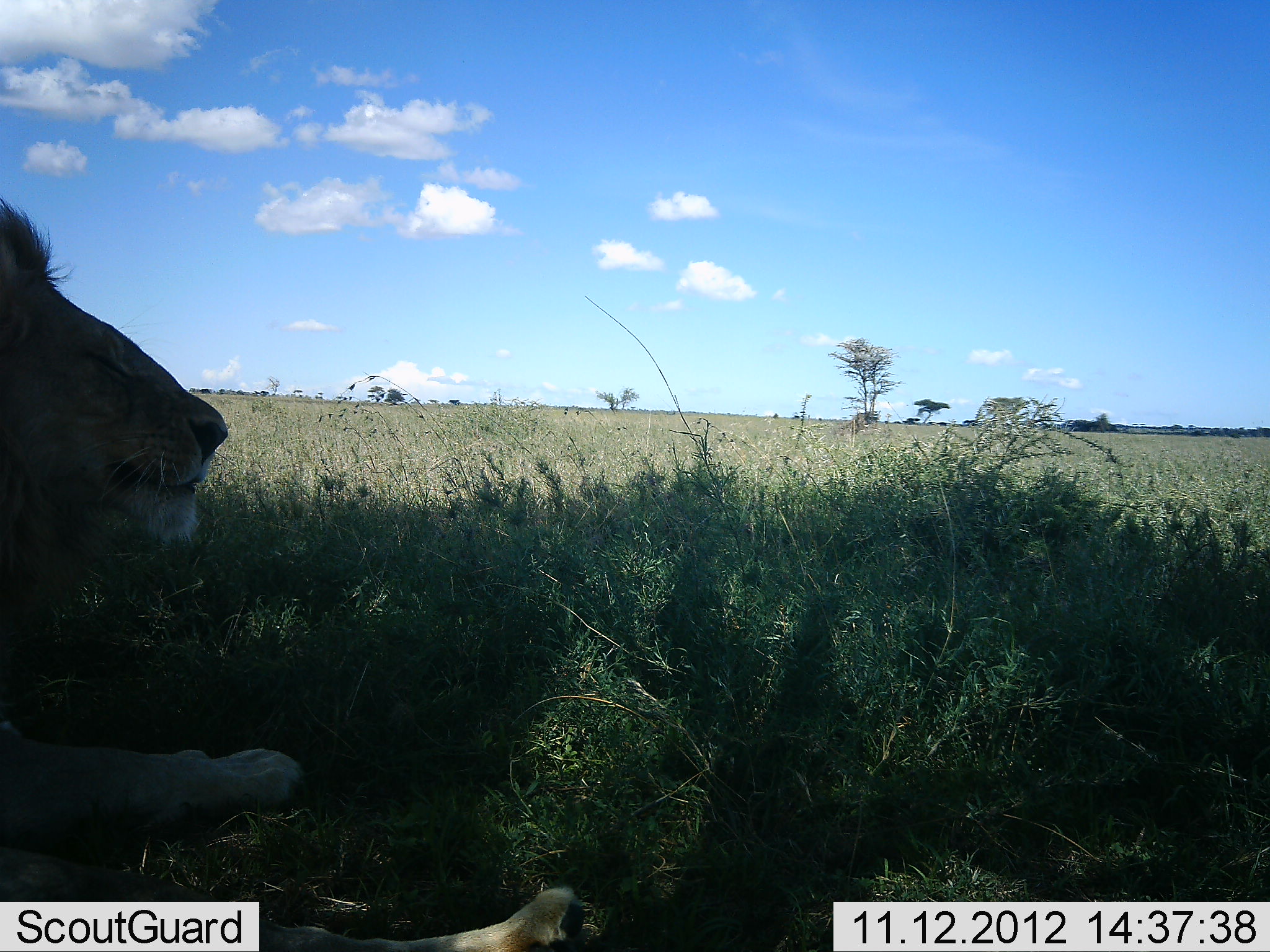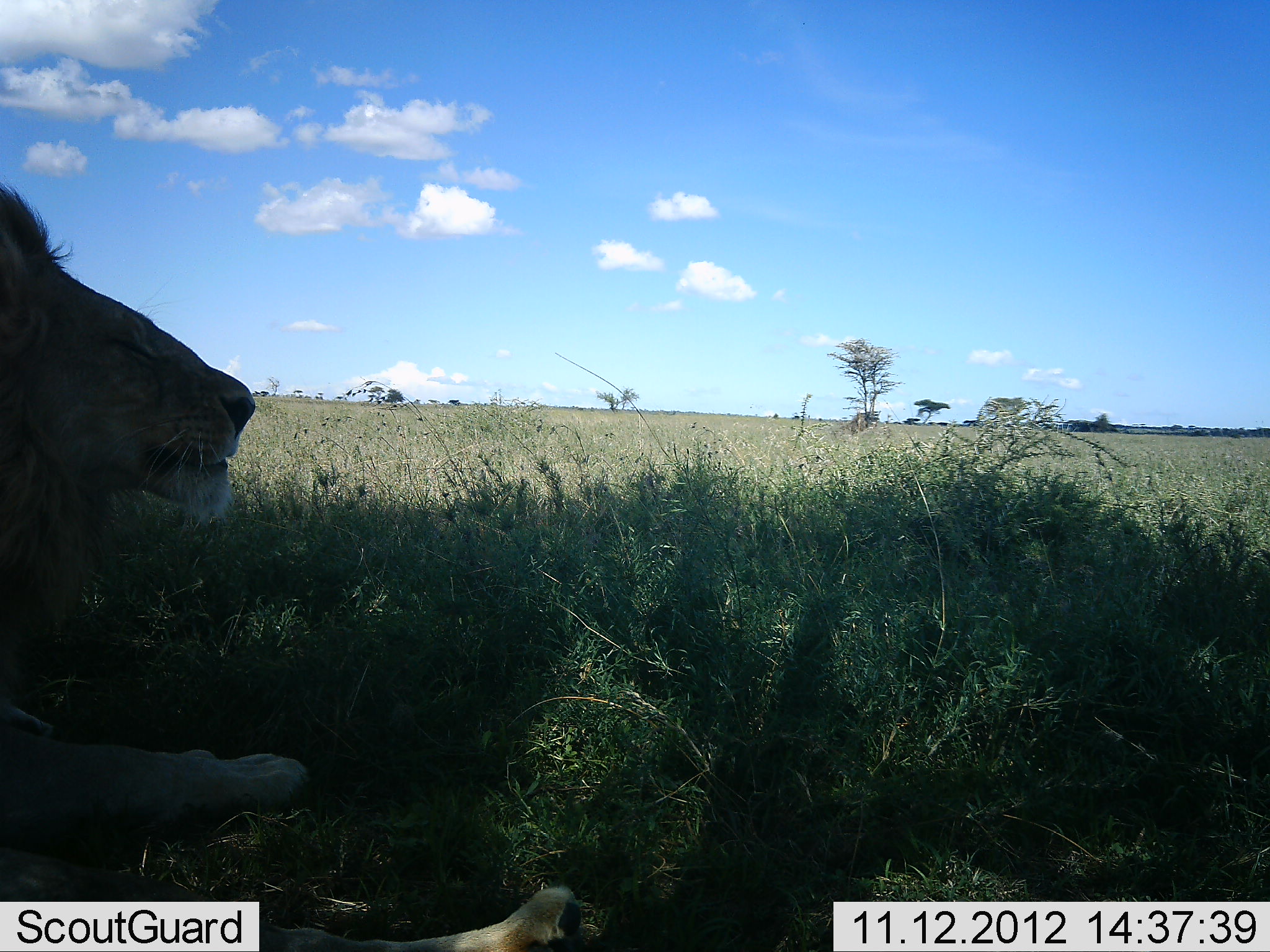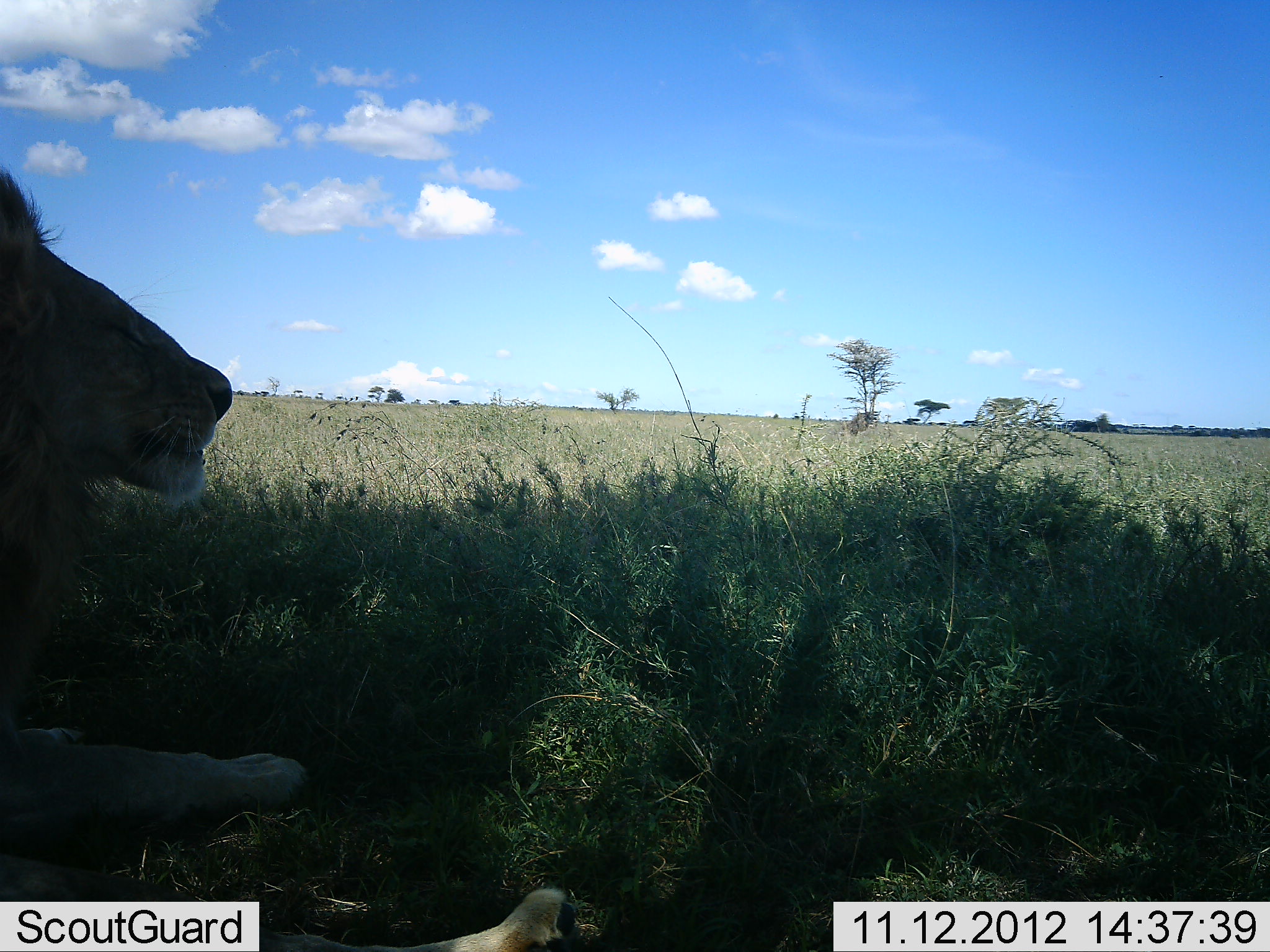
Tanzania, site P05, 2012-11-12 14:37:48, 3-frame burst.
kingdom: Animalia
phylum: Chordata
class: Mammalia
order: Carnivora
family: Felidae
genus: Panthera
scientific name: Panthera leo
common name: lion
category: lionmale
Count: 1.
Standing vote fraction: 0%.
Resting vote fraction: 100%.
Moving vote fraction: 0%.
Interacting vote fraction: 0%.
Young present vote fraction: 0%.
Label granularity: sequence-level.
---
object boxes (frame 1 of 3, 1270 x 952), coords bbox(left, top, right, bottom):
animal: bbox(1, 198, 584, 952)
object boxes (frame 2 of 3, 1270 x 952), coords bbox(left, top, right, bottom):
animal: bbox(1, 182, 582, 952)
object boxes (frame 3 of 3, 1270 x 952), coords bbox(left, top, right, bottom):
animal: bbox(0, 164, 583, 951)